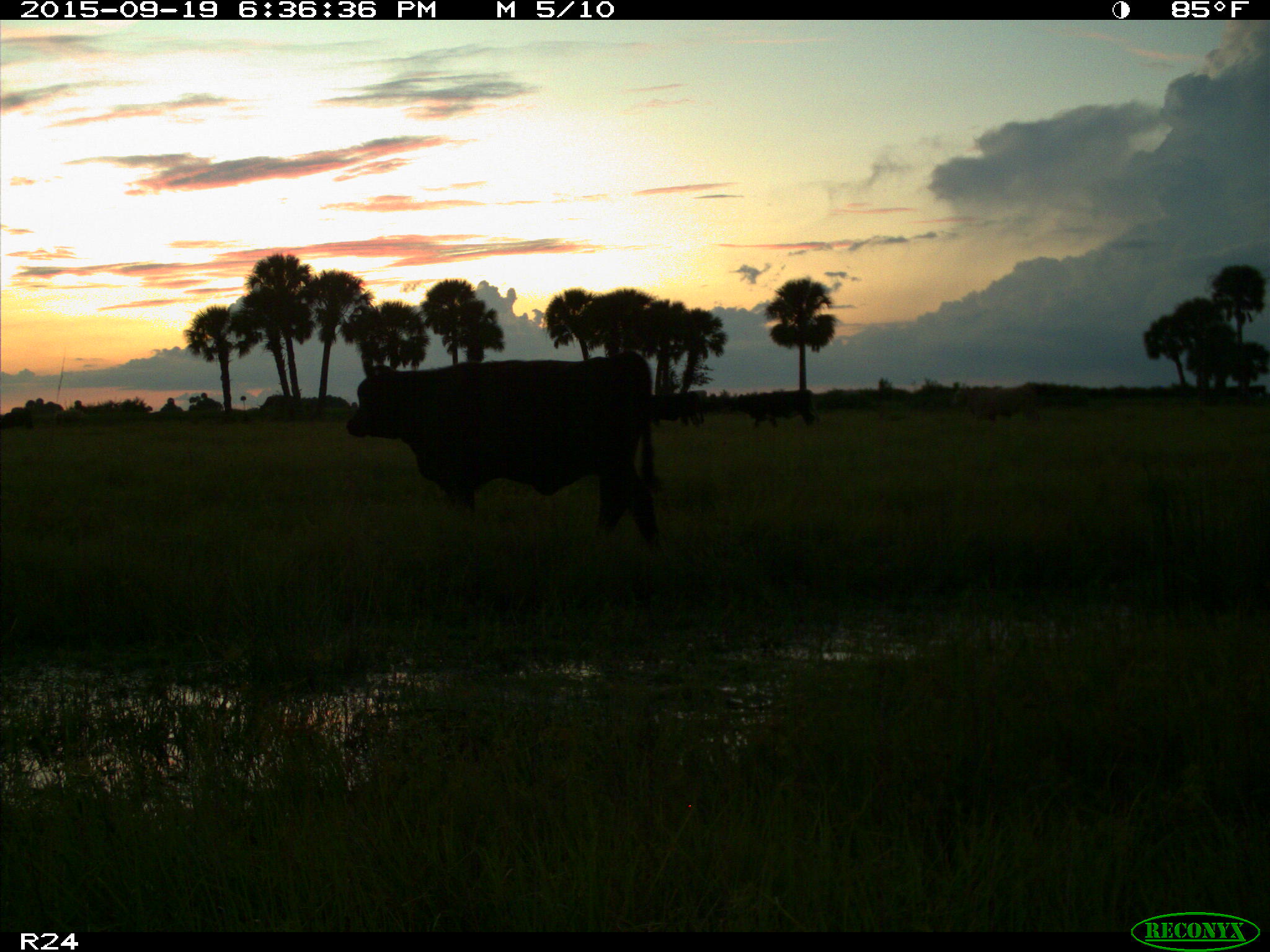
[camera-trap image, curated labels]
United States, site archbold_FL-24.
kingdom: Animalia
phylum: Chordata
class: Mammalia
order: Artiodactyla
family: Bovidae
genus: Bos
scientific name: Bos taurus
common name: domestic cow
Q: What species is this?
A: Bos taurus (domestic cow).